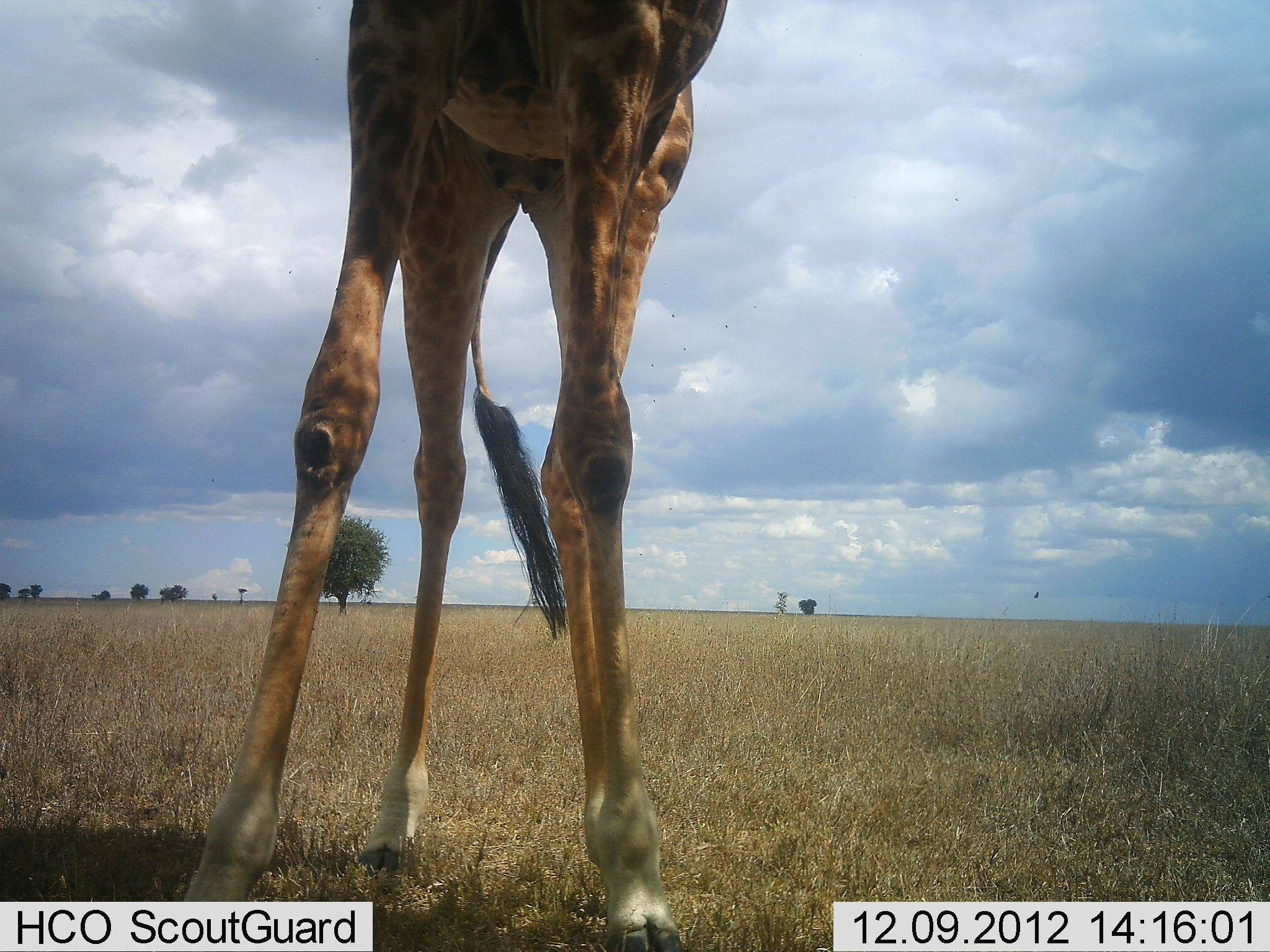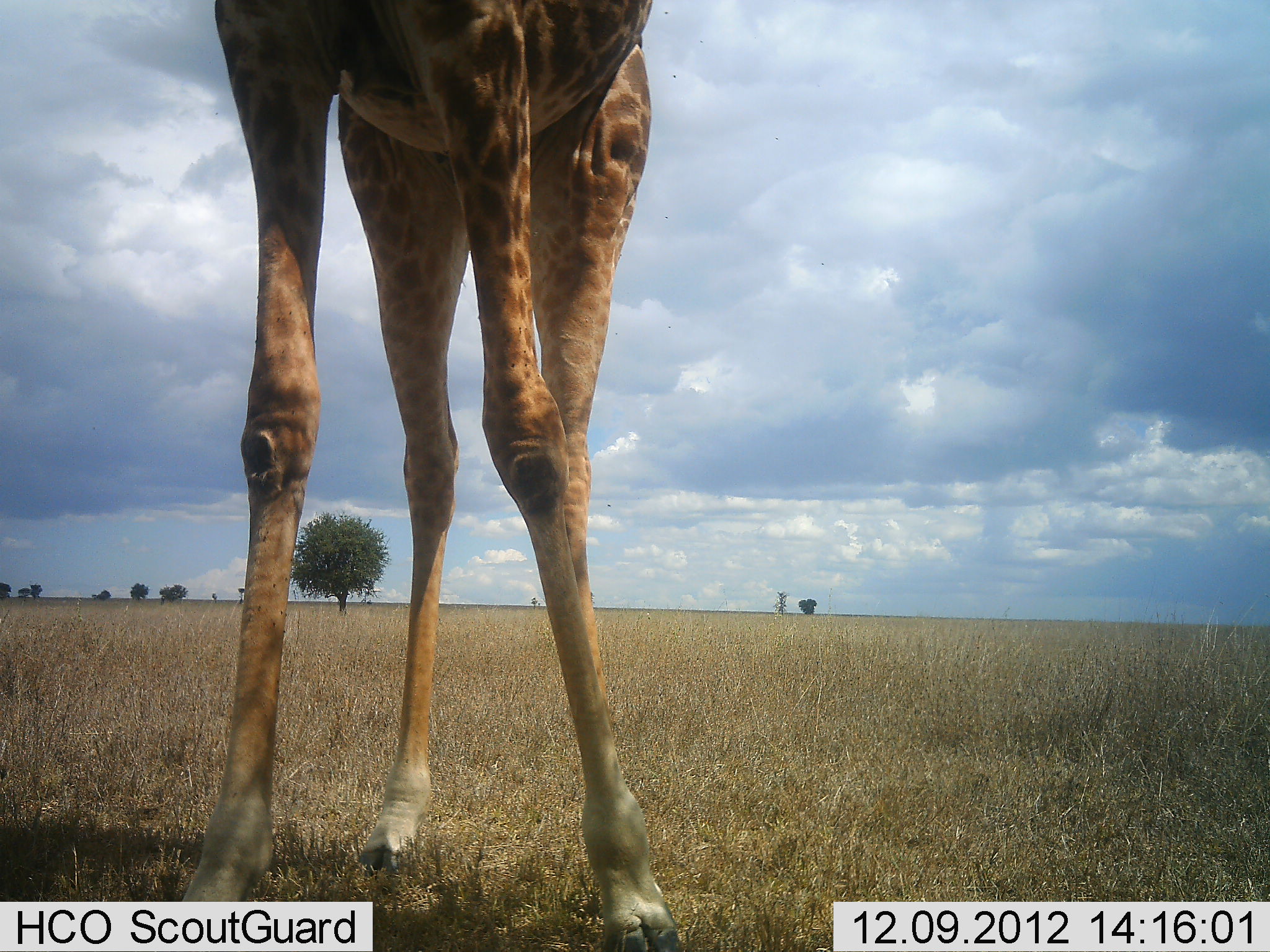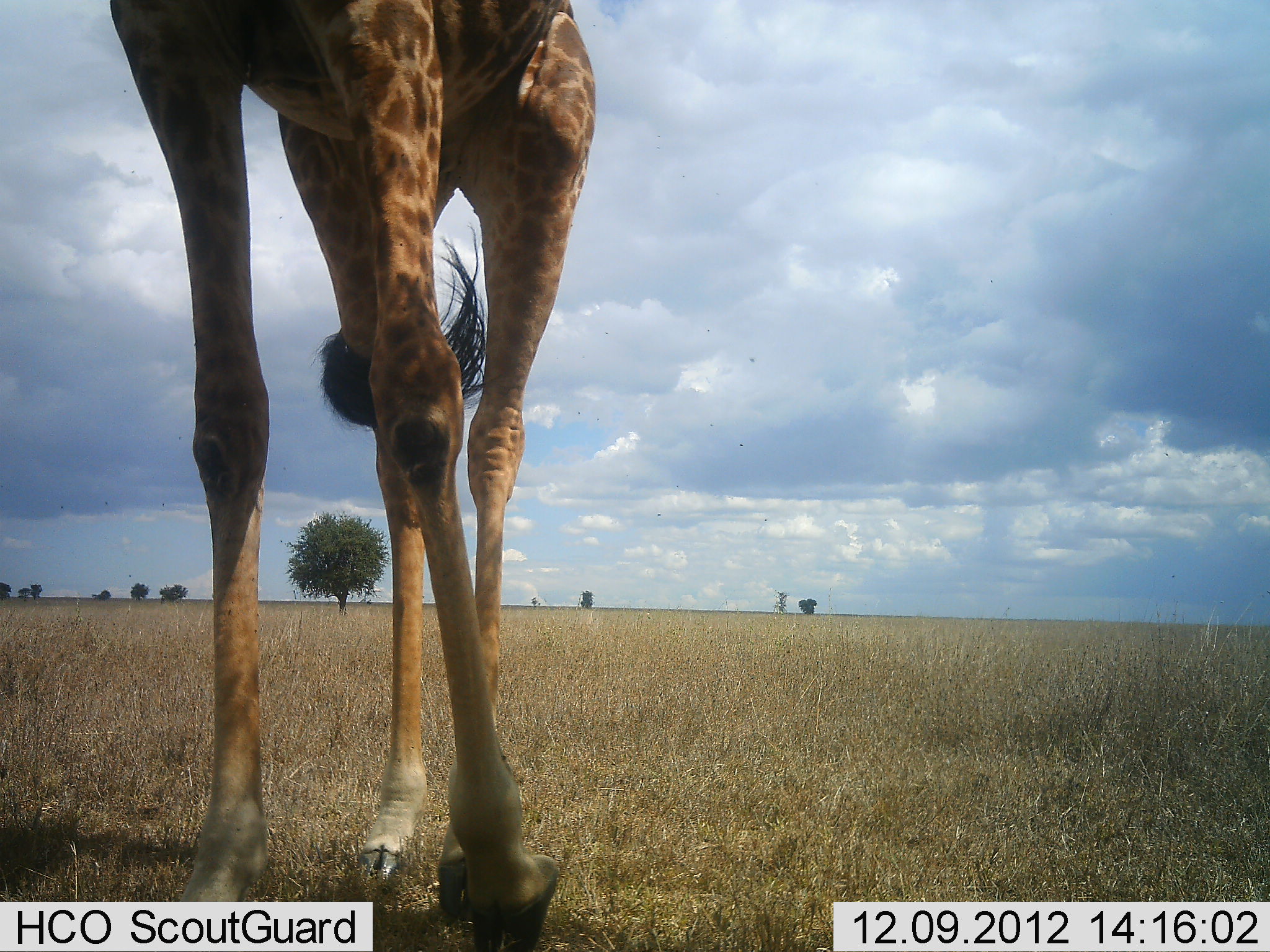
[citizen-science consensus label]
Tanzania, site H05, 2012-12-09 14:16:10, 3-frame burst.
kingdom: Animalia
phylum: Chordata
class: Mammalia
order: Artiodactyla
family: Giraffidae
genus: Giraffa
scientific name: Giraffa camelopardalis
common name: giraffe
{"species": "giraffe (Giraffa camelopardalis)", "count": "1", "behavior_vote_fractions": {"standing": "70%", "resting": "0%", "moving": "30%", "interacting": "0%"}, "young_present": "0%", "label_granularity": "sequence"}